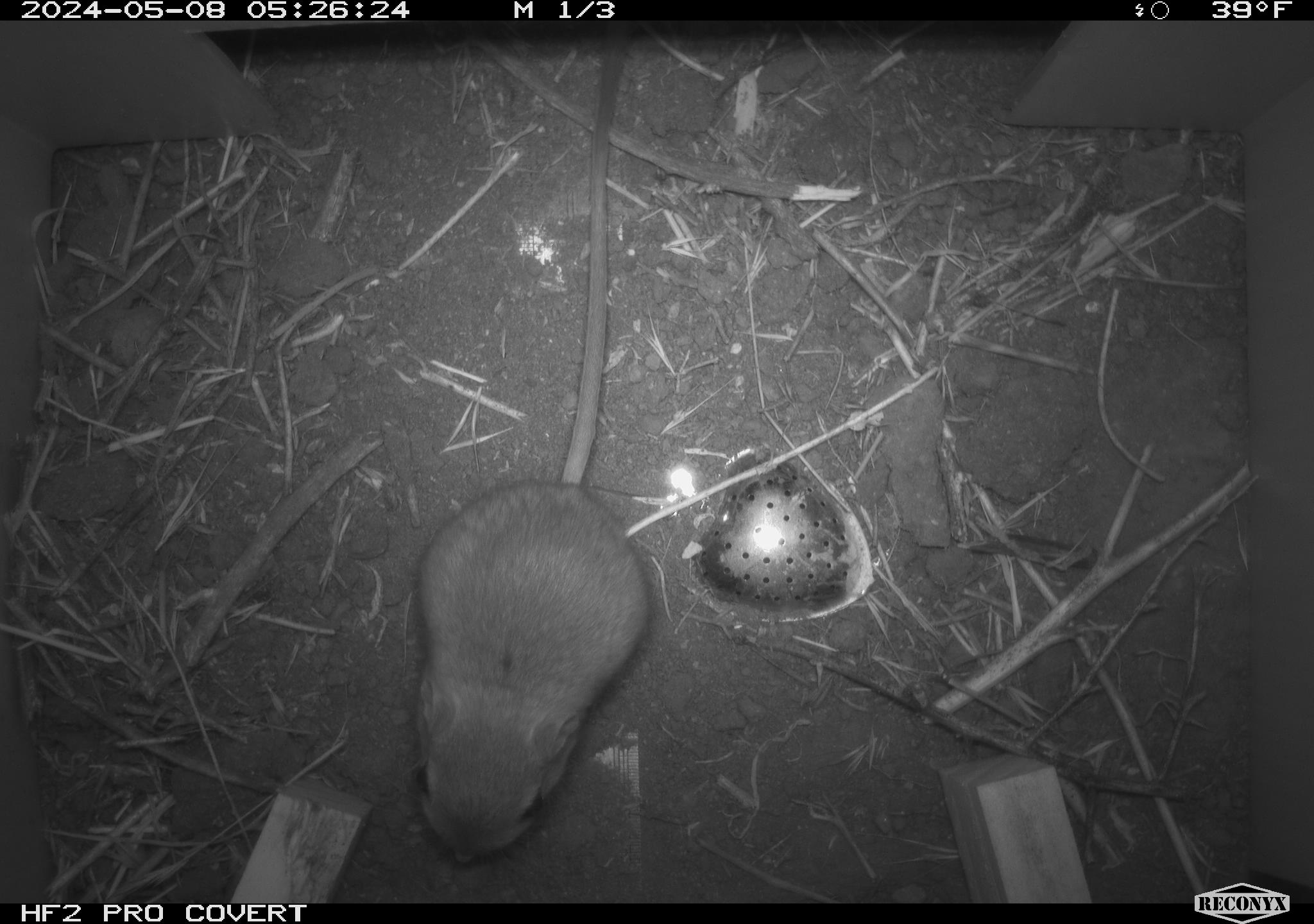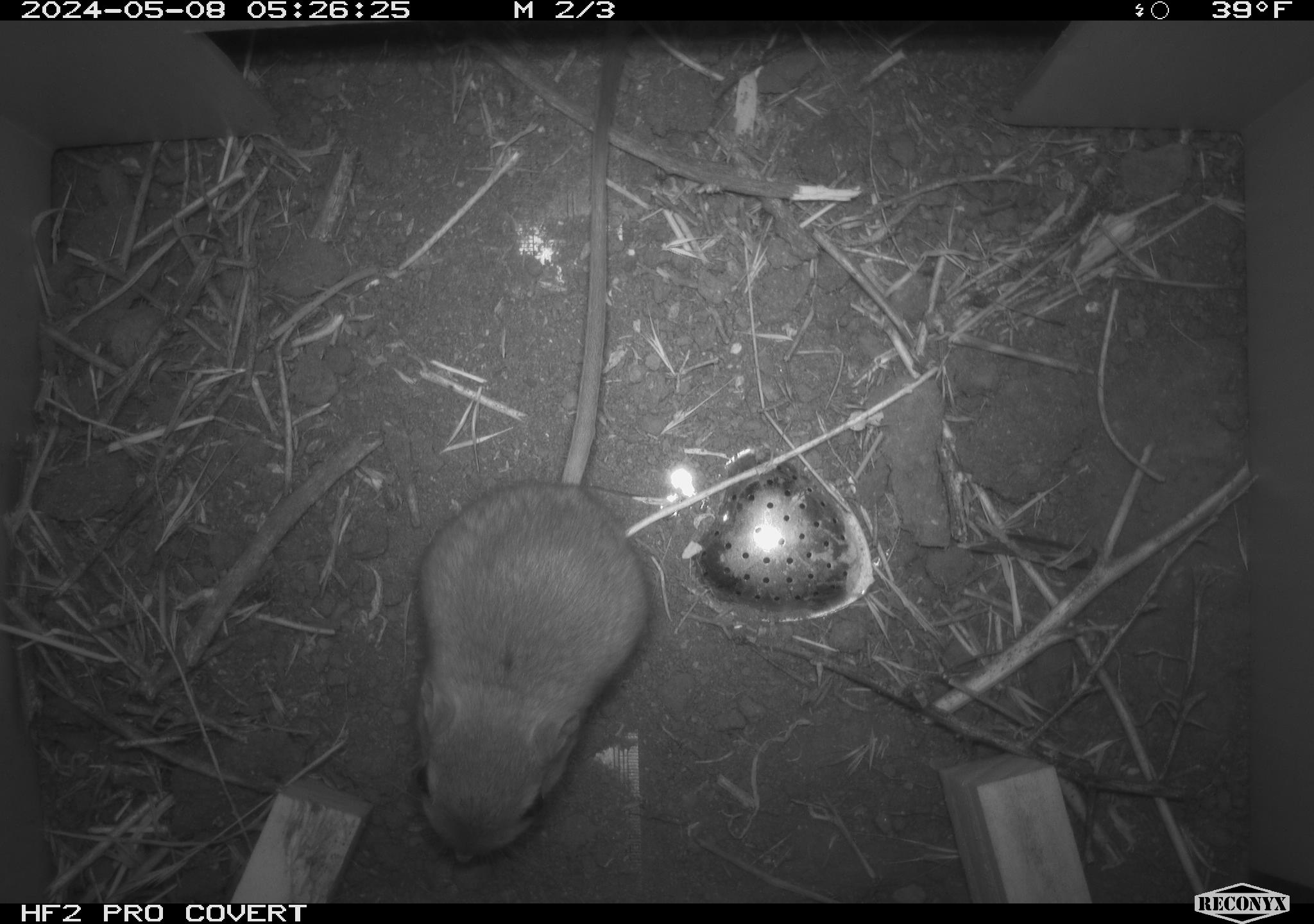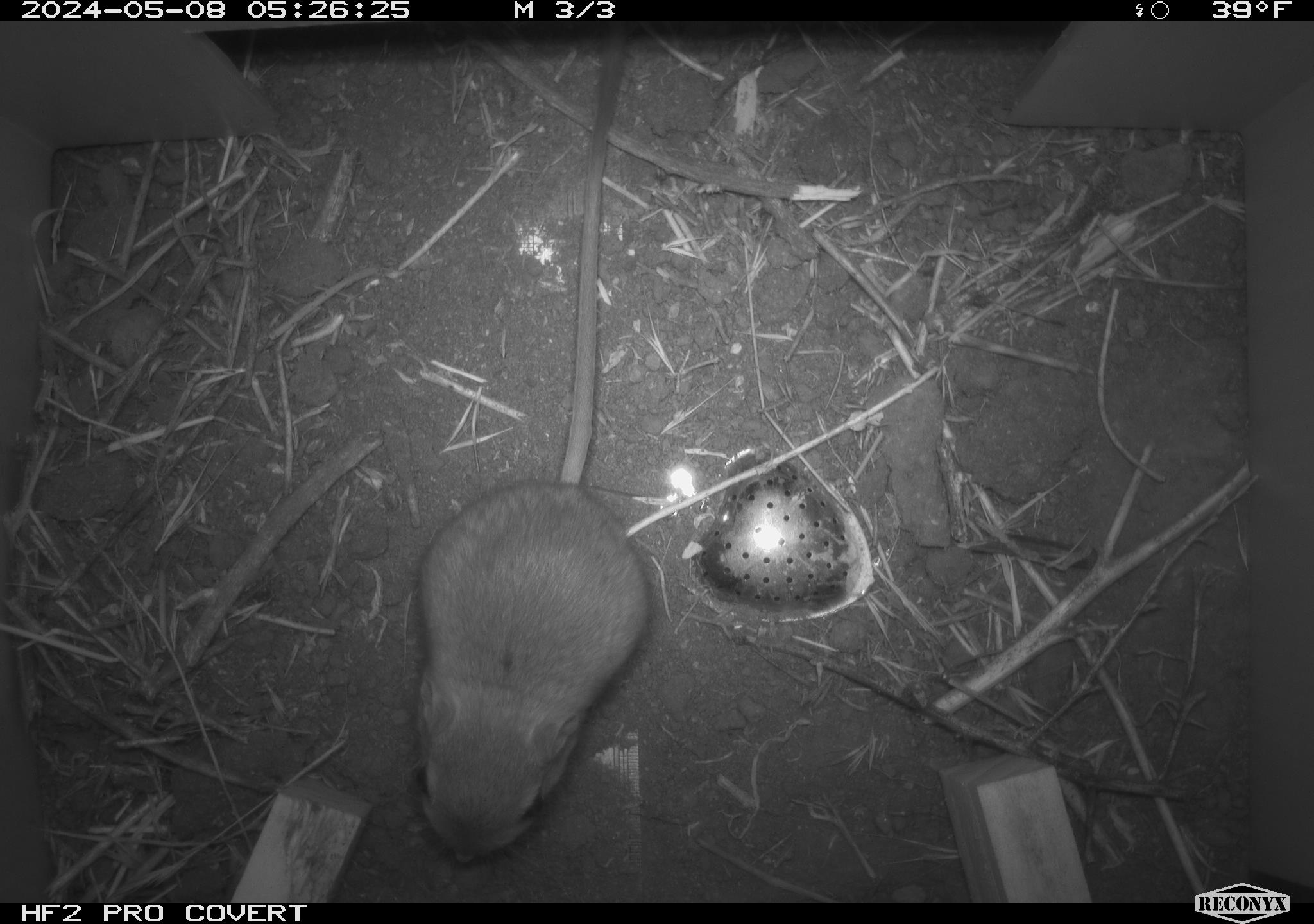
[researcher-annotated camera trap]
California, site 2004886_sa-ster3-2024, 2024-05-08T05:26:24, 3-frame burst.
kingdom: Animalia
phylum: Chordata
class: Mammalia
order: Rodentia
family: Heteromyidae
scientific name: Heteromyidae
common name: kangaroo rats and pocket mice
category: heteromyidae family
Heteromyidae family (kangaroo rats and pocket mice) (Heteromyidae).